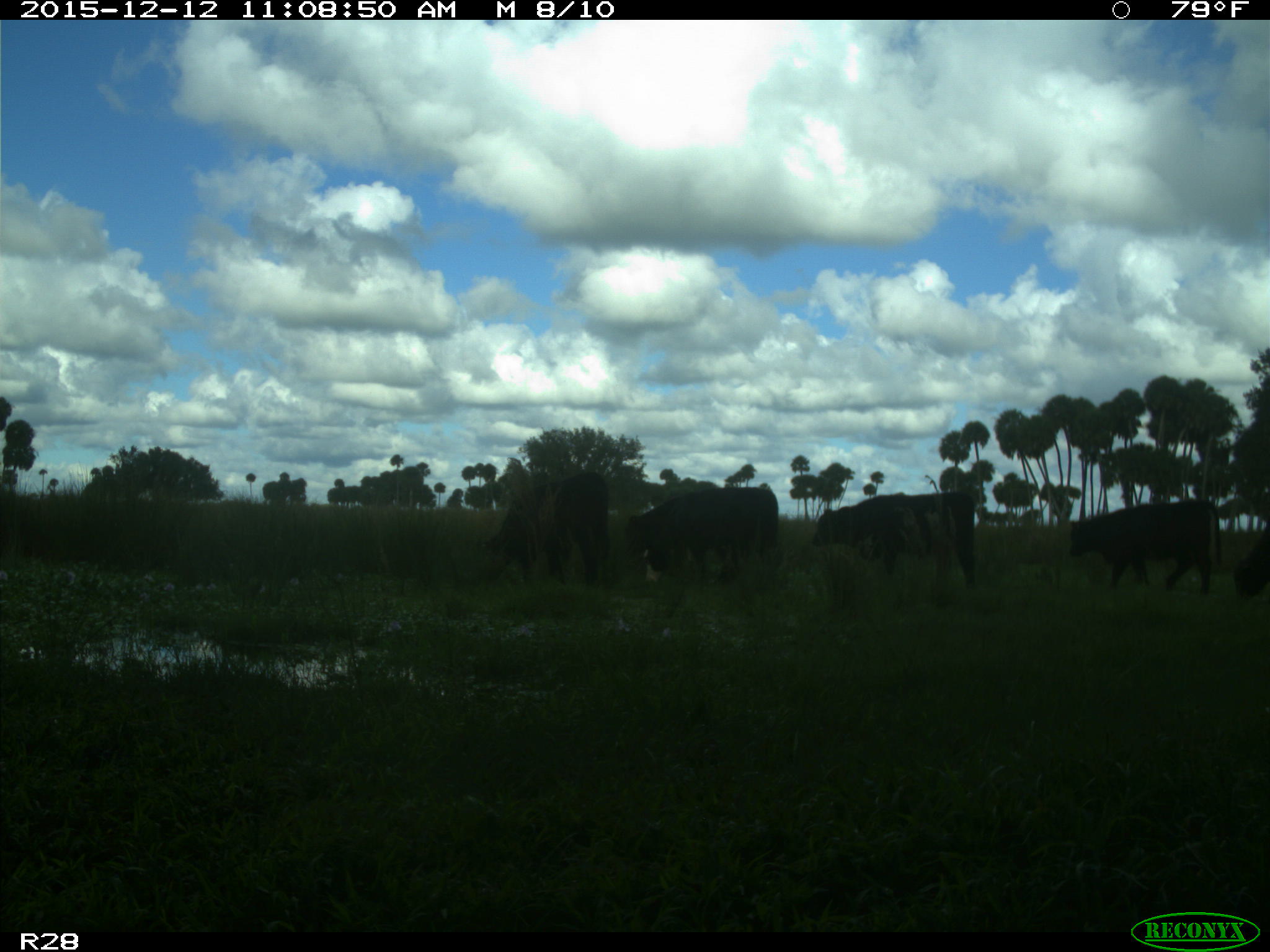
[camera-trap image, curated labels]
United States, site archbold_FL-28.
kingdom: Animalia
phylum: Chordata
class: Mammalia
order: Artiodactyla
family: Bovidae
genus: Bos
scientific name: Bos taurus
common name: domestic cow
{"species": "Bos taurus (domestic cow)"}